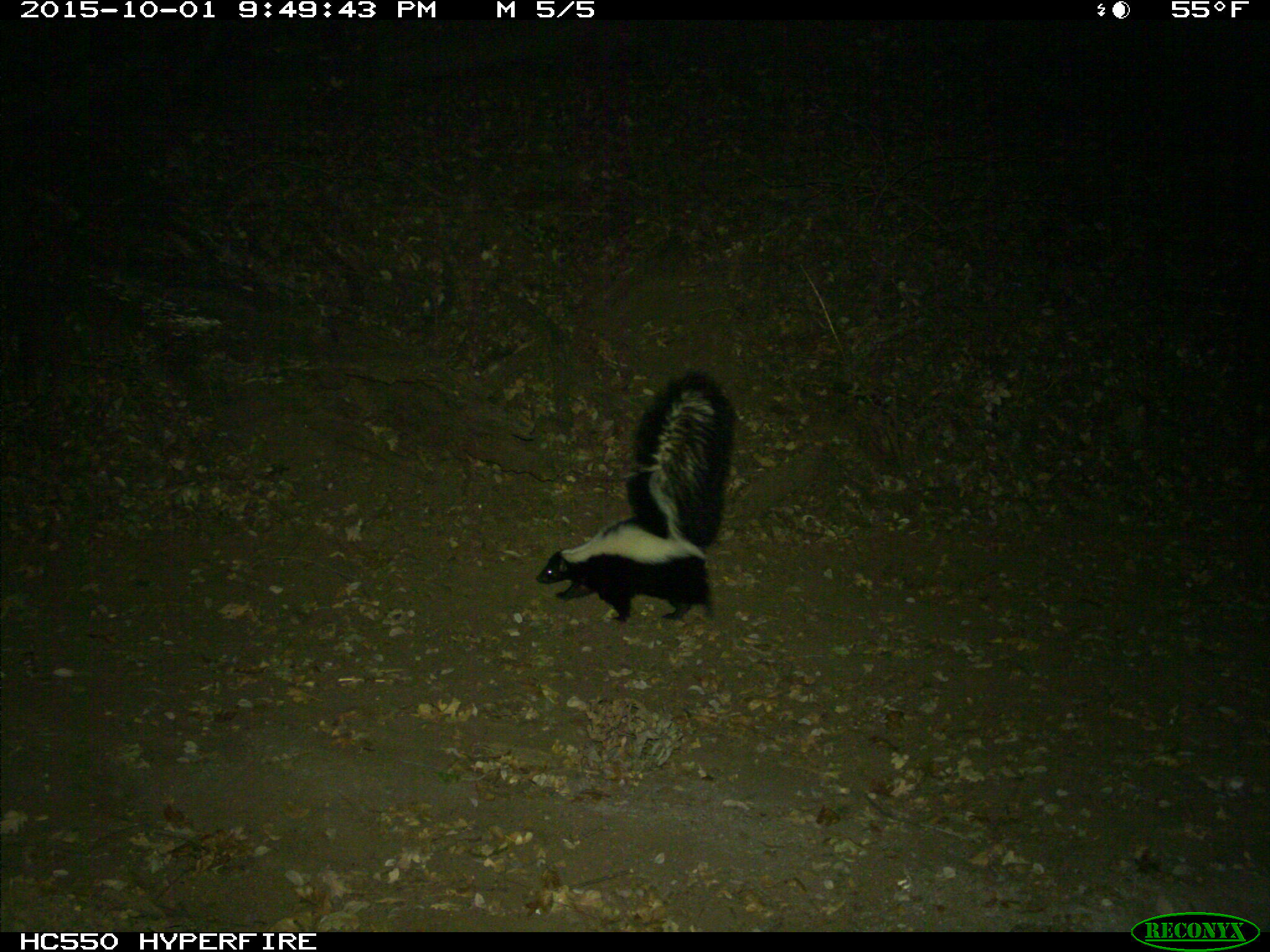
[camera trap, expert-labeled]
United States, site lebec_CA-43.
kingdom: Animalia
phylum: Chordata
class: Mammalia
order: Carnivora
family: Mephitidae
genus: Mephitis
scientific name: Mephitis mephitis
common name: striped skunk